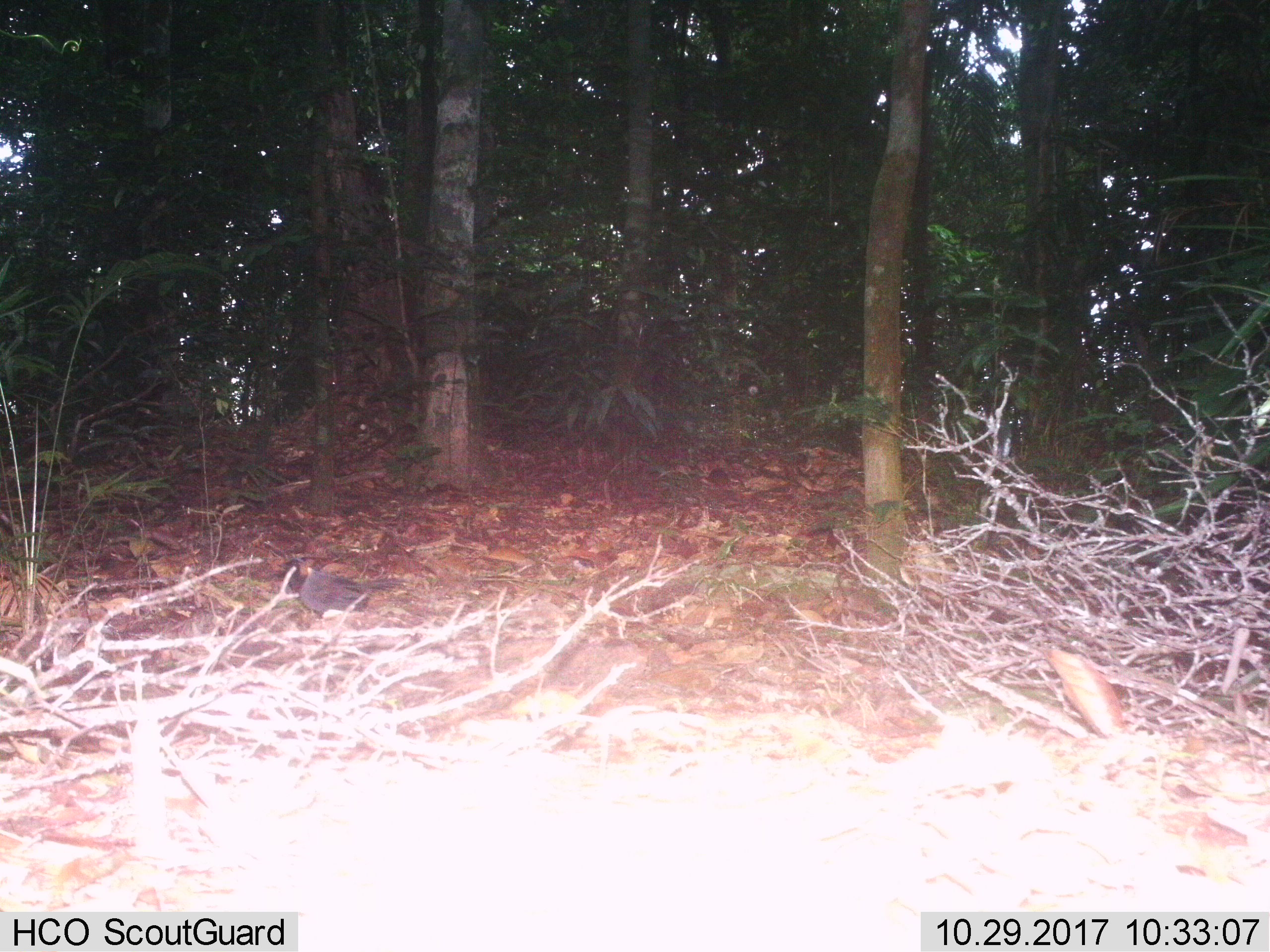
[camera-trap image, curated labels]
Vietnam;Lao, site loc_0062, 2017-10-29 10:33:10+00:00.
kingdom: Animalia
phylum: Chordata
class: Aves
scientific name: Aves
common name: bird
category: unidentified bird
Unidentified bird (bird) (Aves). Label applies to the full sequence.